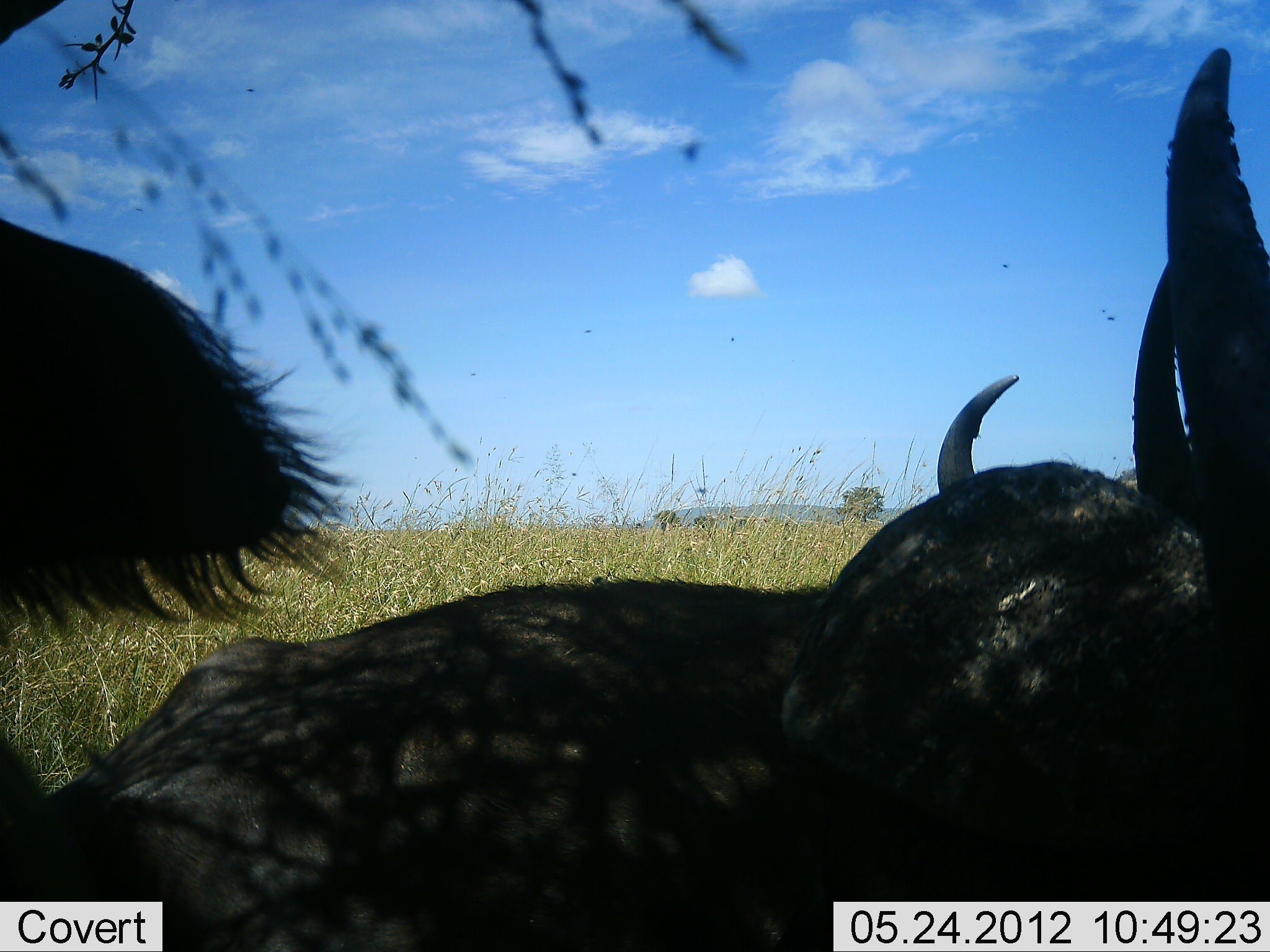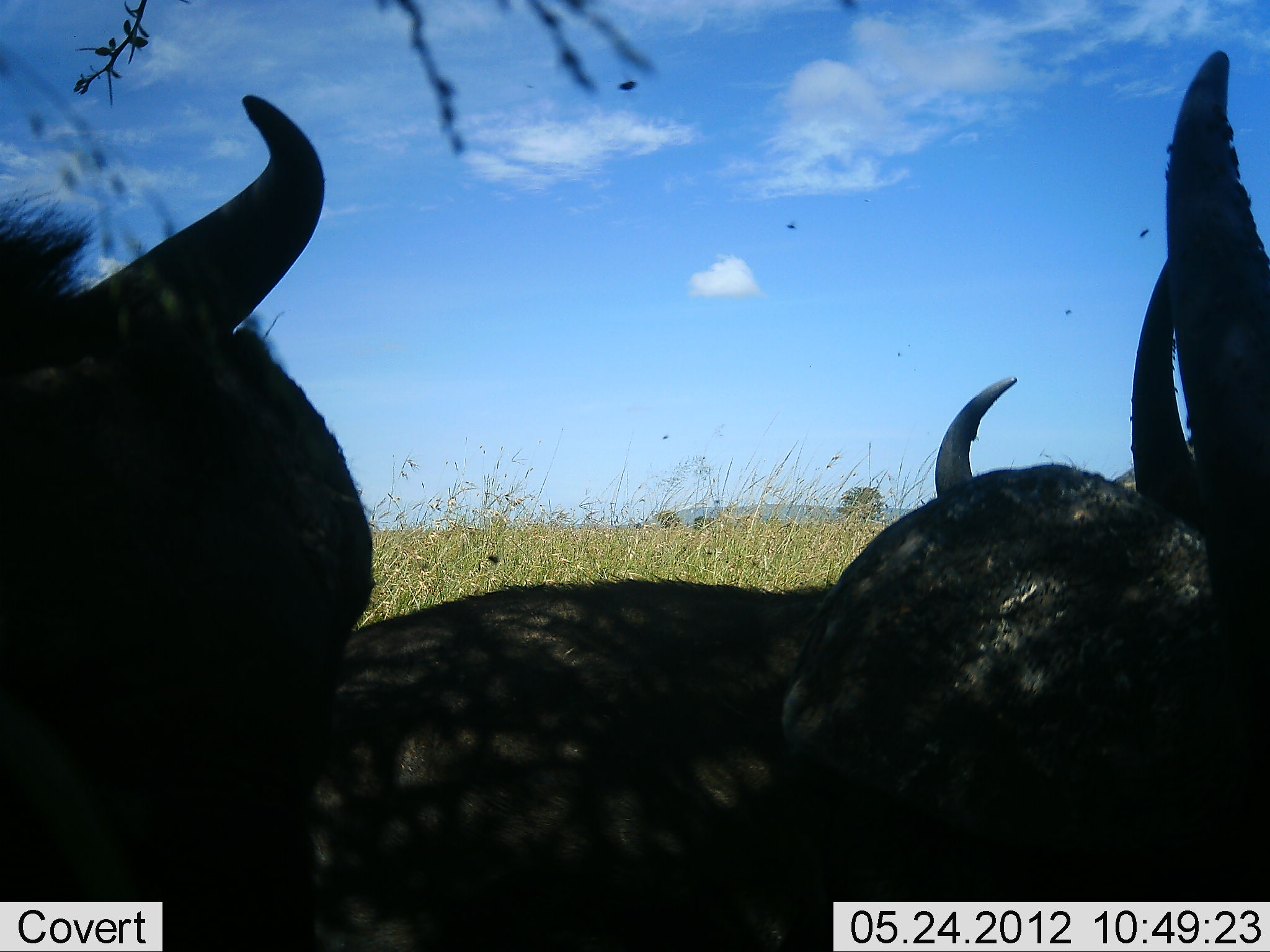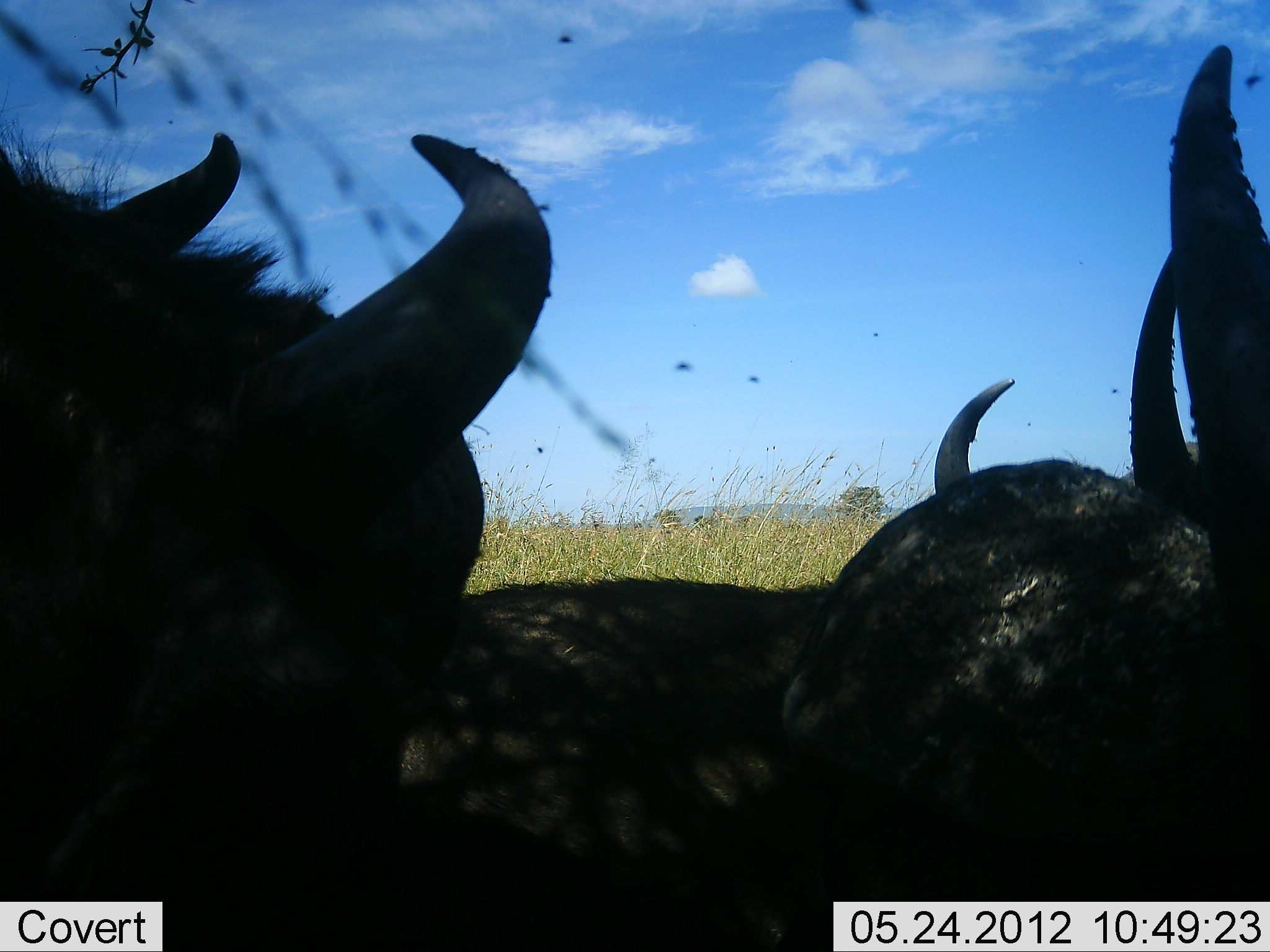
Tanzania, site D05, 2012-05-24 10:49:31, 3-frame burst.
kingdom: Animalia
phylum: Chordata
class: Mammalia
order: Artiodactyla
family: Bovidae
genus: Connochaetes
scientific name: Connochaetes taurinus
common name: blue wildebeest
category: wildebeest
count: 3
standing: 10%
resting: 80%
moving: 30%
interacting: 0%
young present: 0%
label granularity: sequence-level